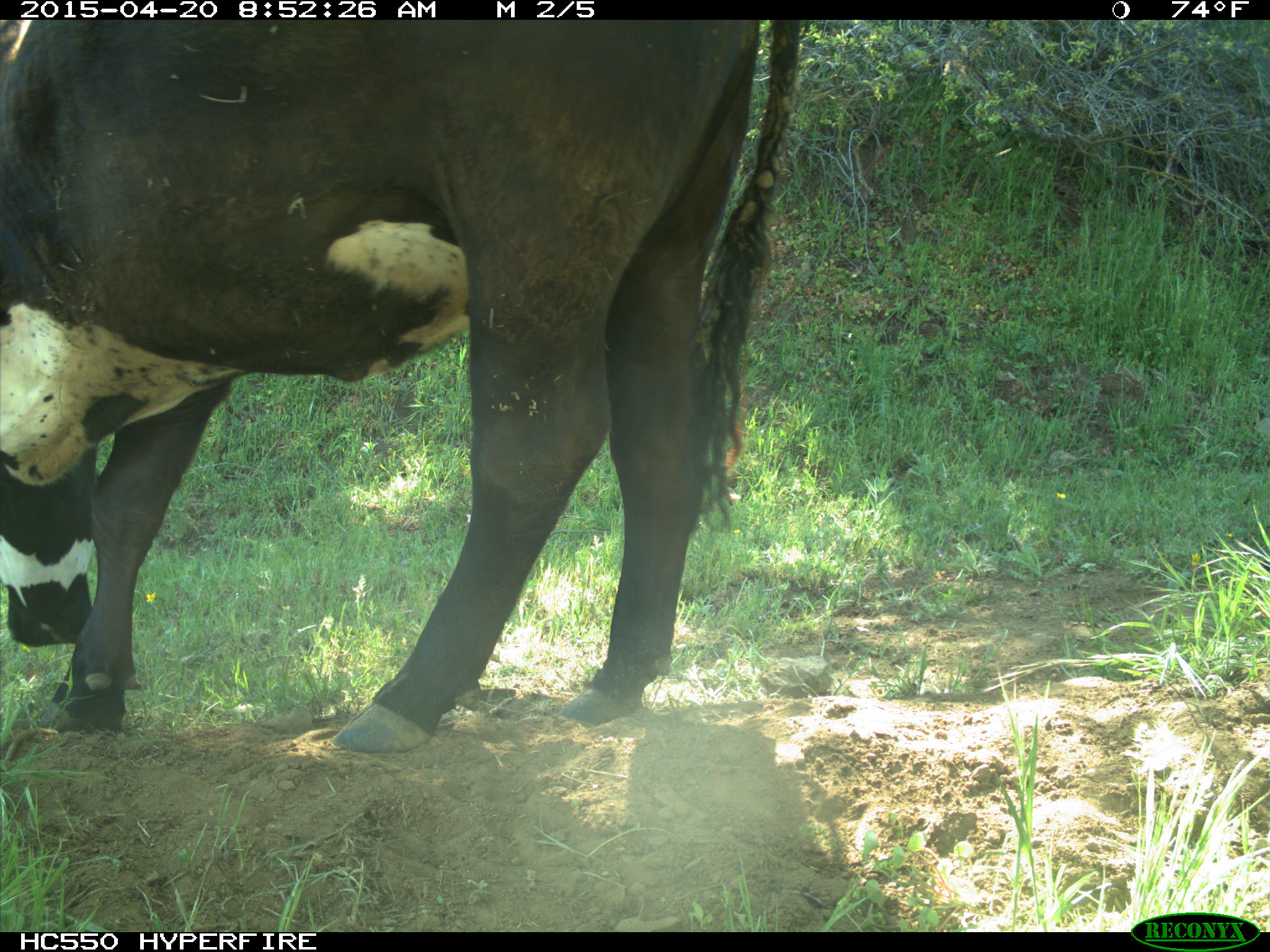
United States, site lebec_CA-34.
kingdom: Animalia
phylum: Chordata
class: Mammalia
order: Artiodactyla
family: Bovidae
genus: Bos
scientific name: Bos taurus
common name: domestic cow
Bos taurus (domestic cow).